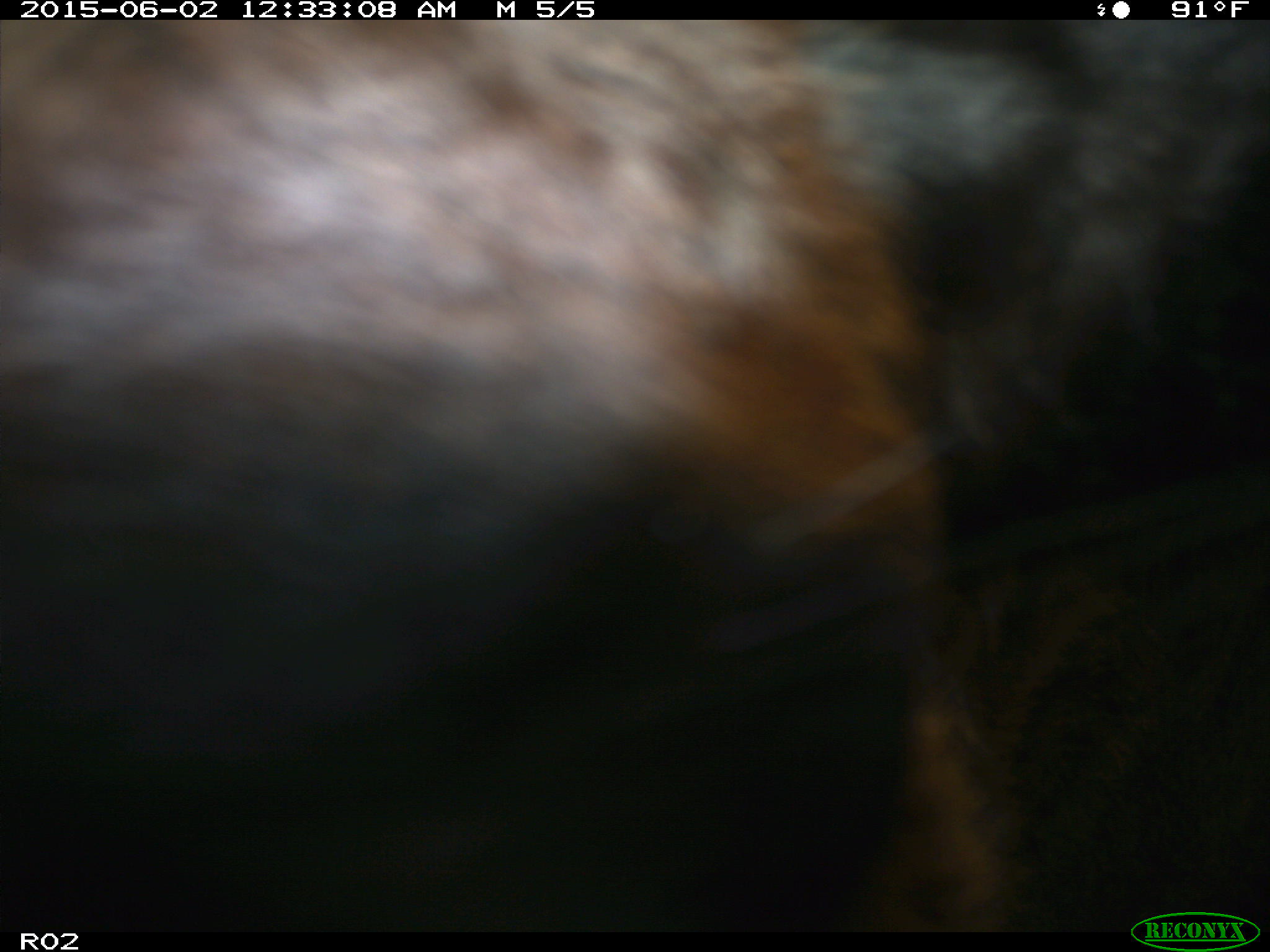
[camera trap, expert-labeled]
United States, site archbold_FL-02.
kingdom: Animalia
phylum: Chordata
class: Mammalia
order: Artiodactyla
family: Bovidae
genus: Bos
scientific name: Bos taurus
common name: domestic cow